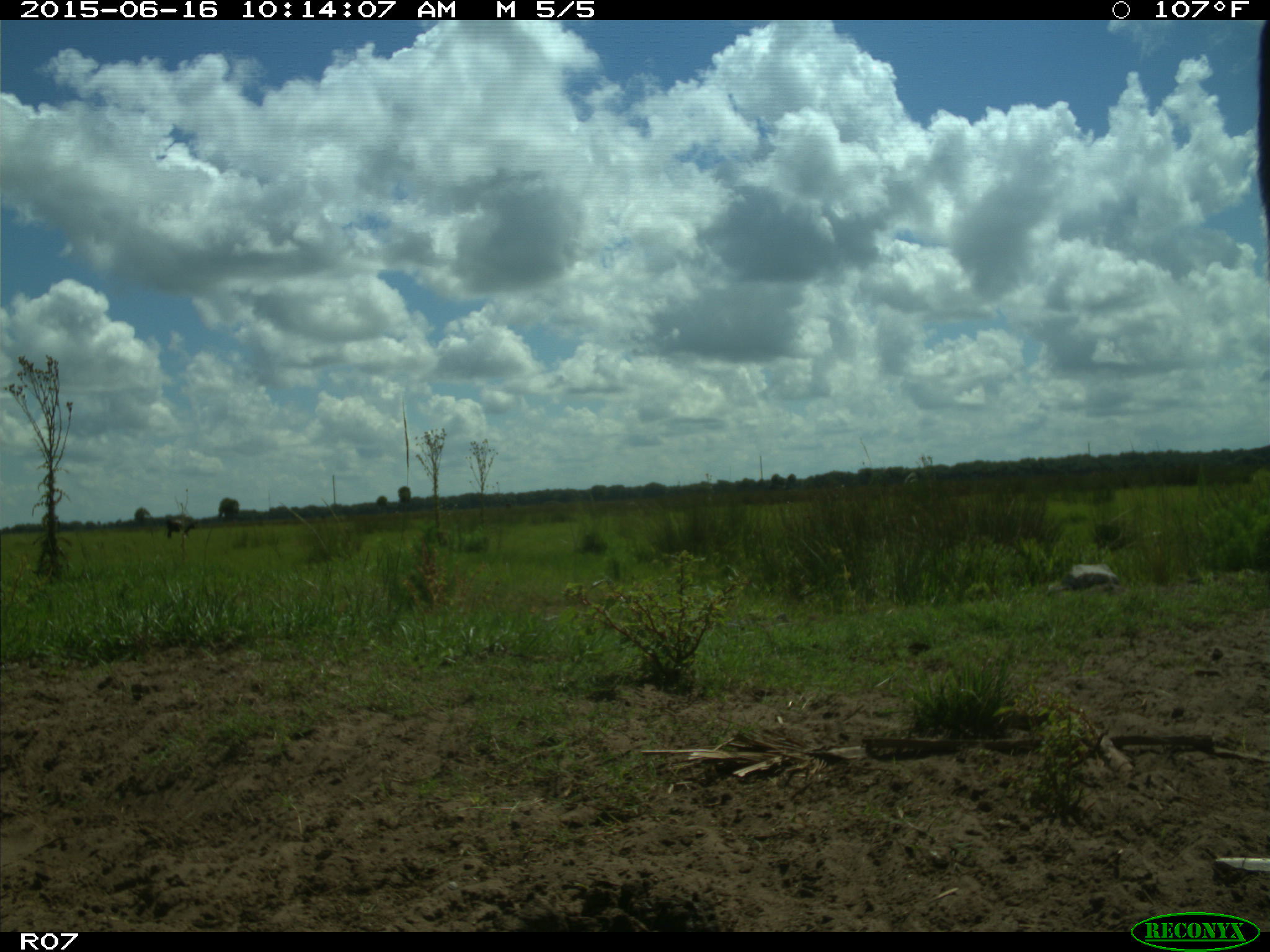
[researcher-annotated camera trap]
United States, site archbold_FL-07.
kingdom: Animalia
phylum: Chordata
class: Mammalia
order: Artiodactyla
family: Bovidae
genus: Bos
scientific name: Bos taurus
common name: domestic cow